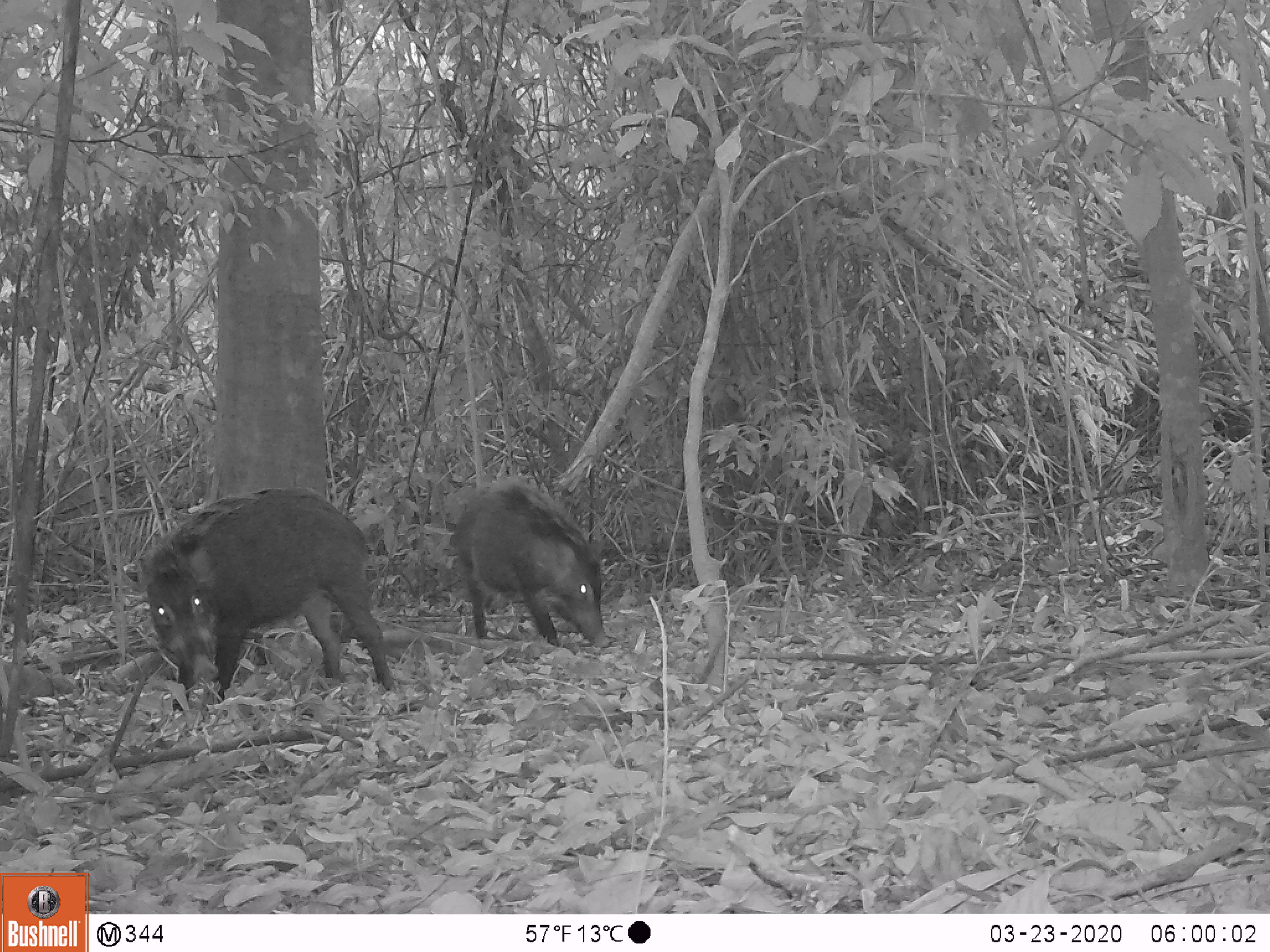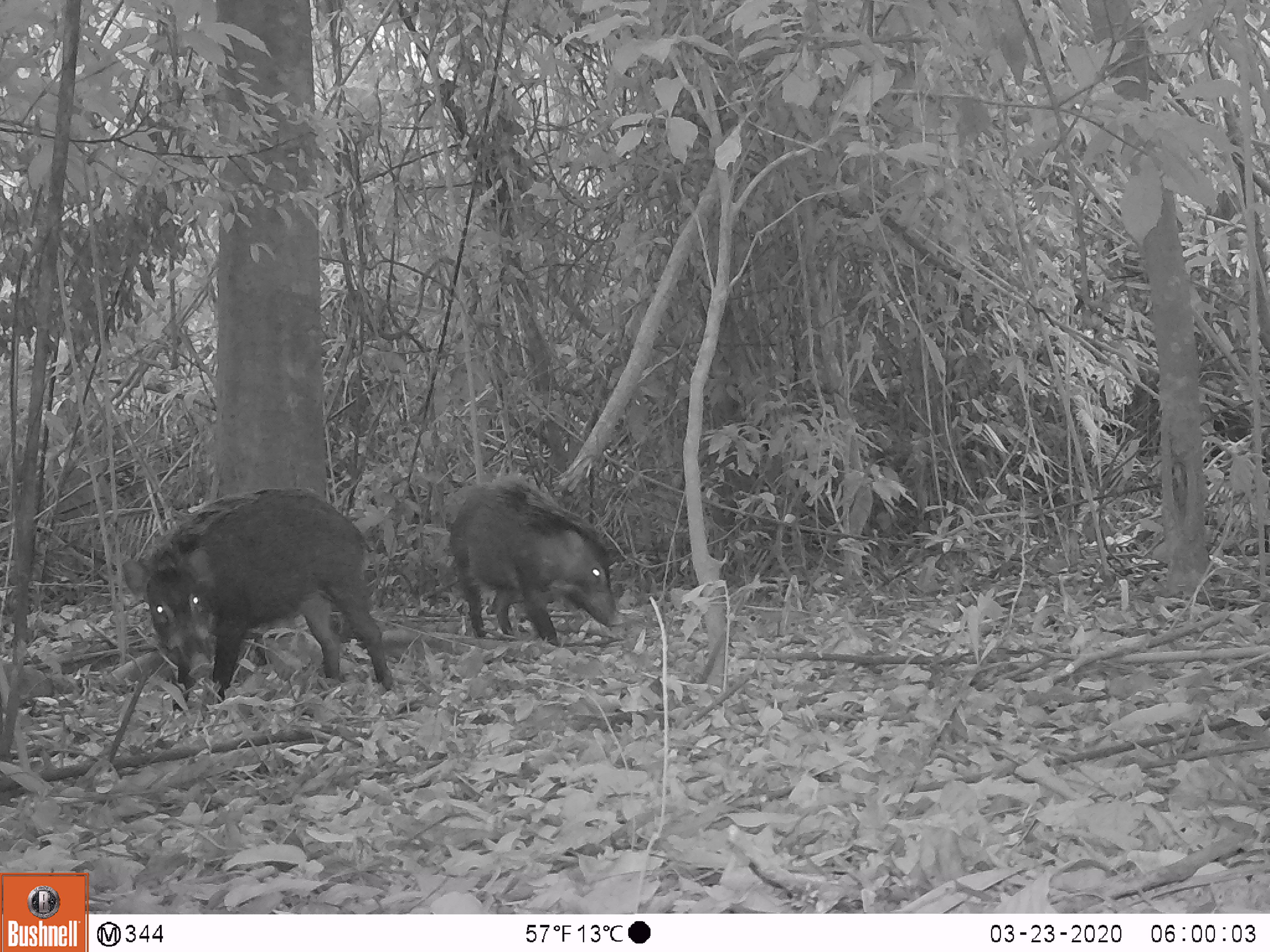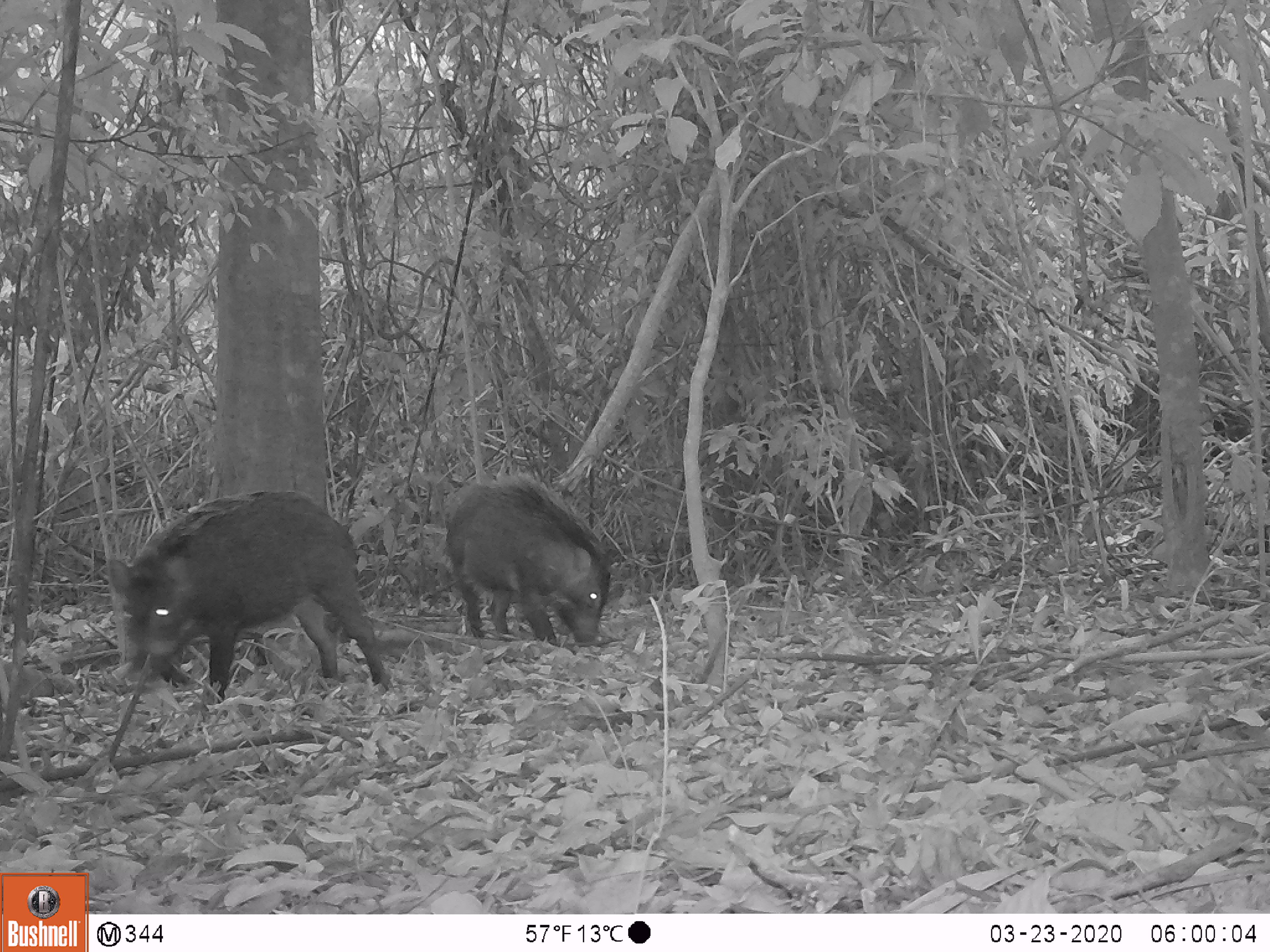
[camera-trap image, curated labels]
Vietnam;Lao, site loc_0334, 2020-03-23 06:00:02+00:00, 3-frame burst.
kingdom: Animalia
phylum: Chordata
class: Mammalia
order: Artiodactyla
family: Suidae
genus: Sus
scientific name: Sus scrofa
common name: eurasian wild pig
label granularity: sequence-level